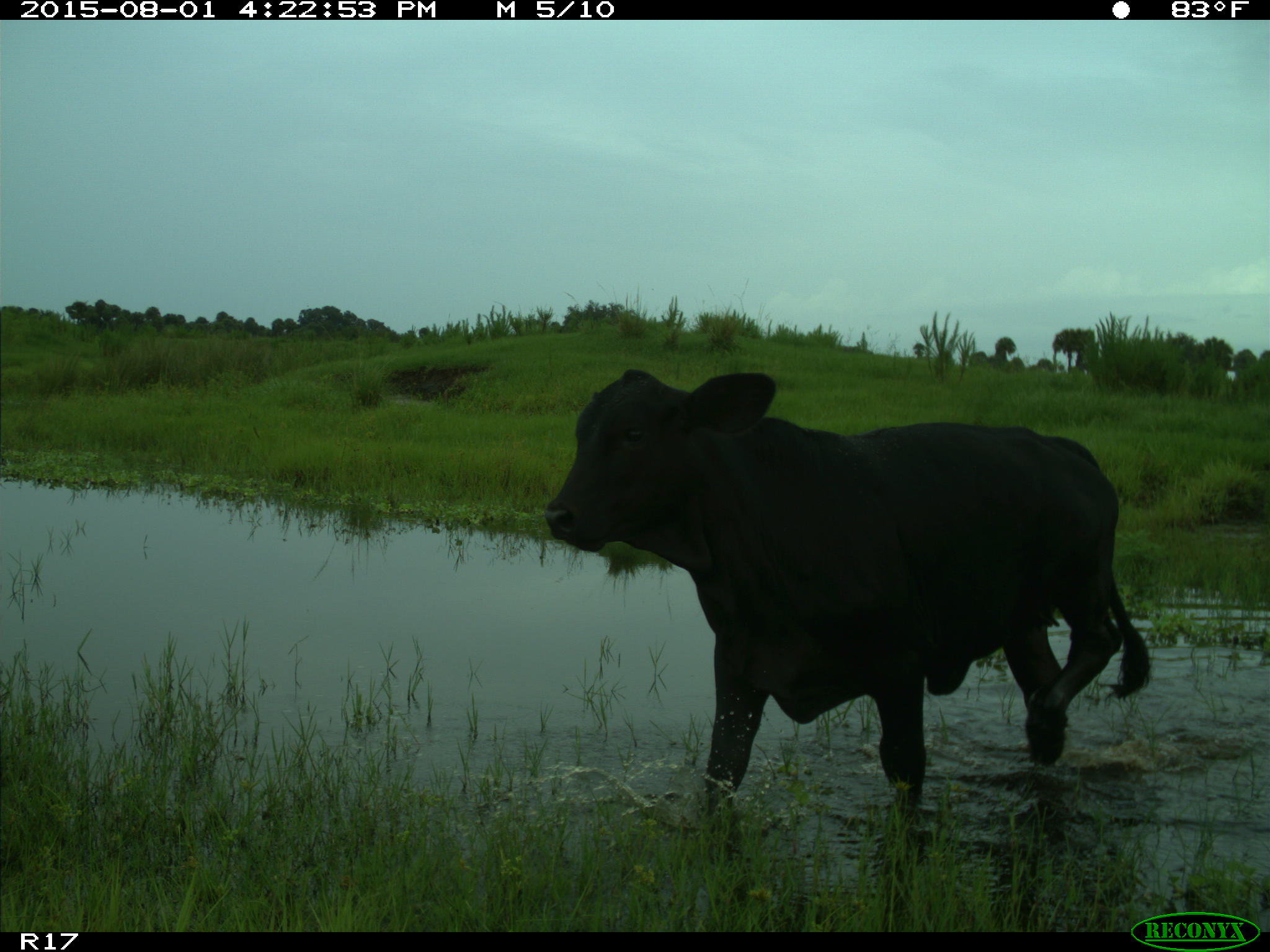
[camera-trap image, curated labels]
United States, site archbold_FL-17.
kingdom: Animalia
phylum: Chordata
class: Mammalia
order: Artiodactyla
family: Bovidae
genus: Bos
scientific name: Bos taurus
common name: domestic cow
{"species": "Bos taurus (domestic cow)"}